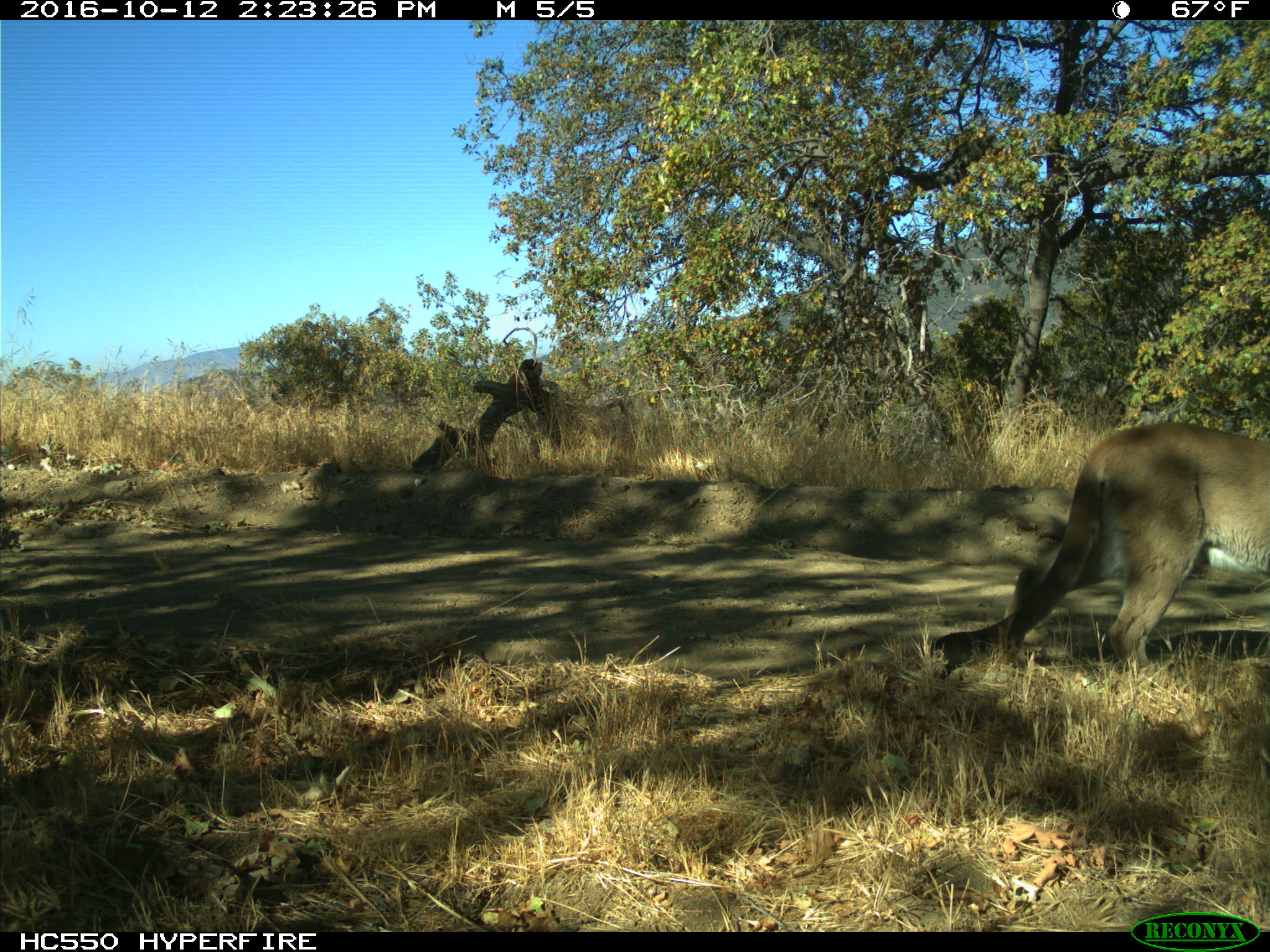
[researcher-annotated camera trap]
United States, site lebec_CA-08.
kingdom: Animalia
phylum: Chordata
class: Mammalia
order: Carnivora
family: Felidae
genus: Puma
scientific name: Puma concolor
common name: mountain lion